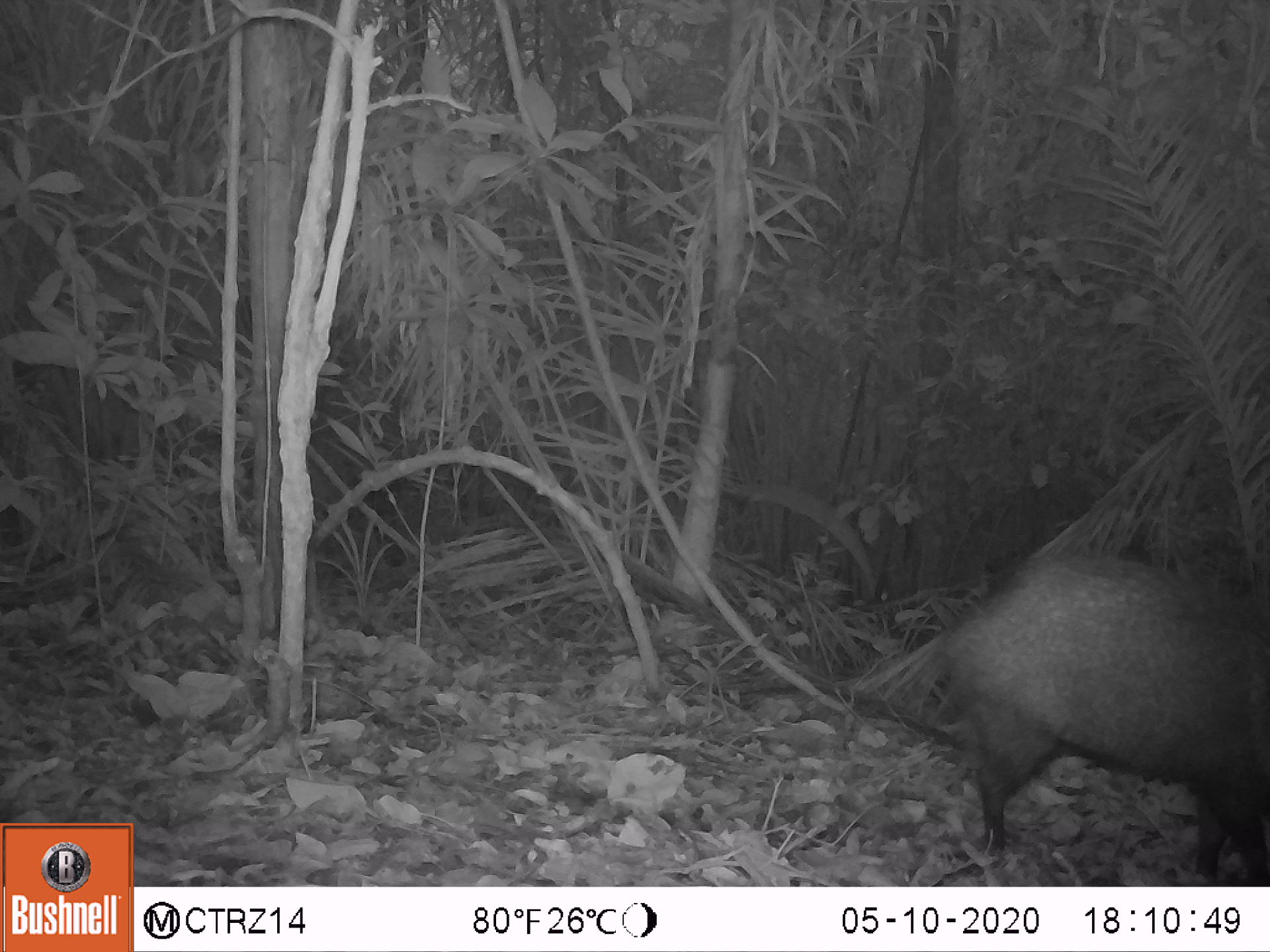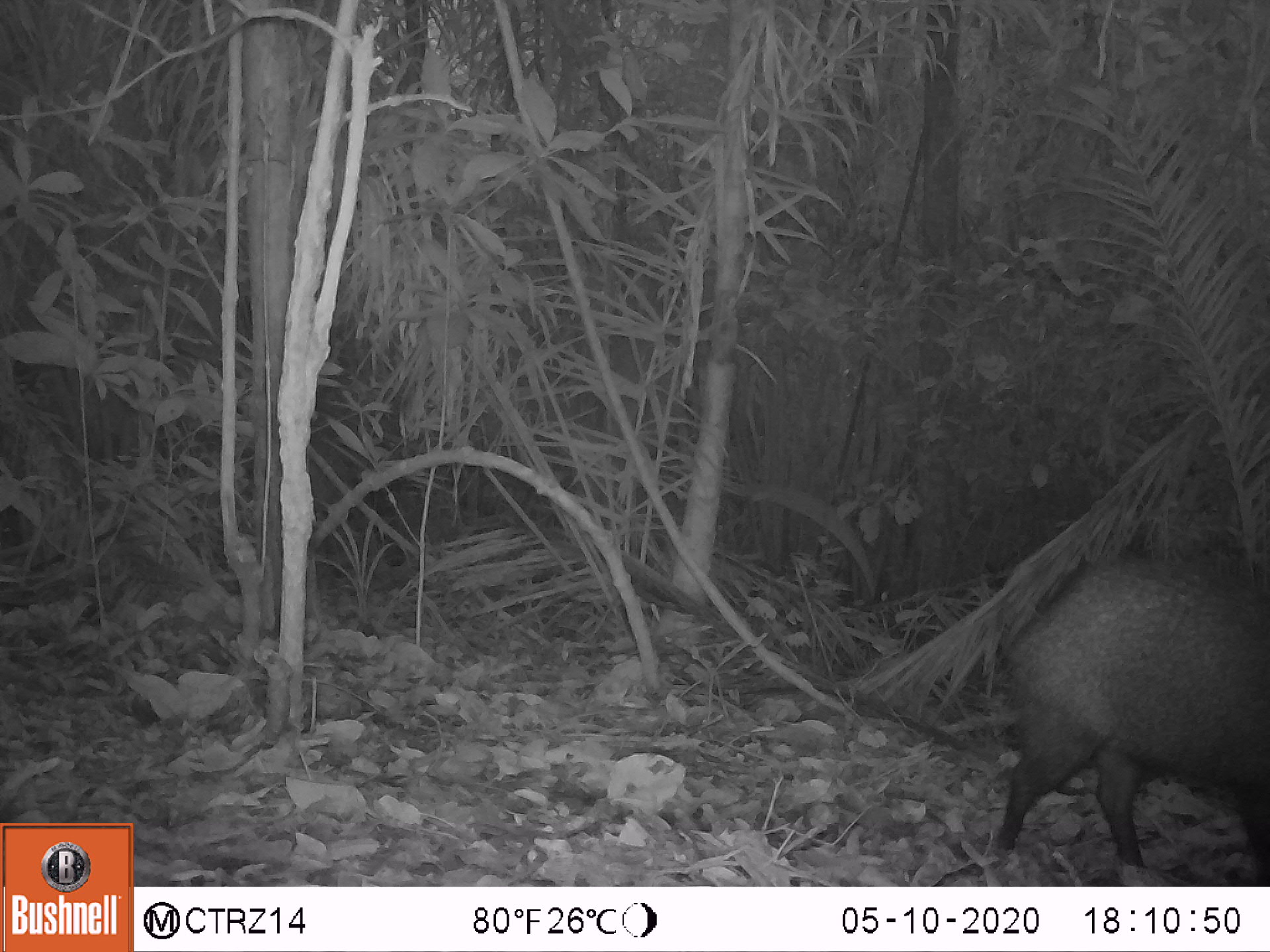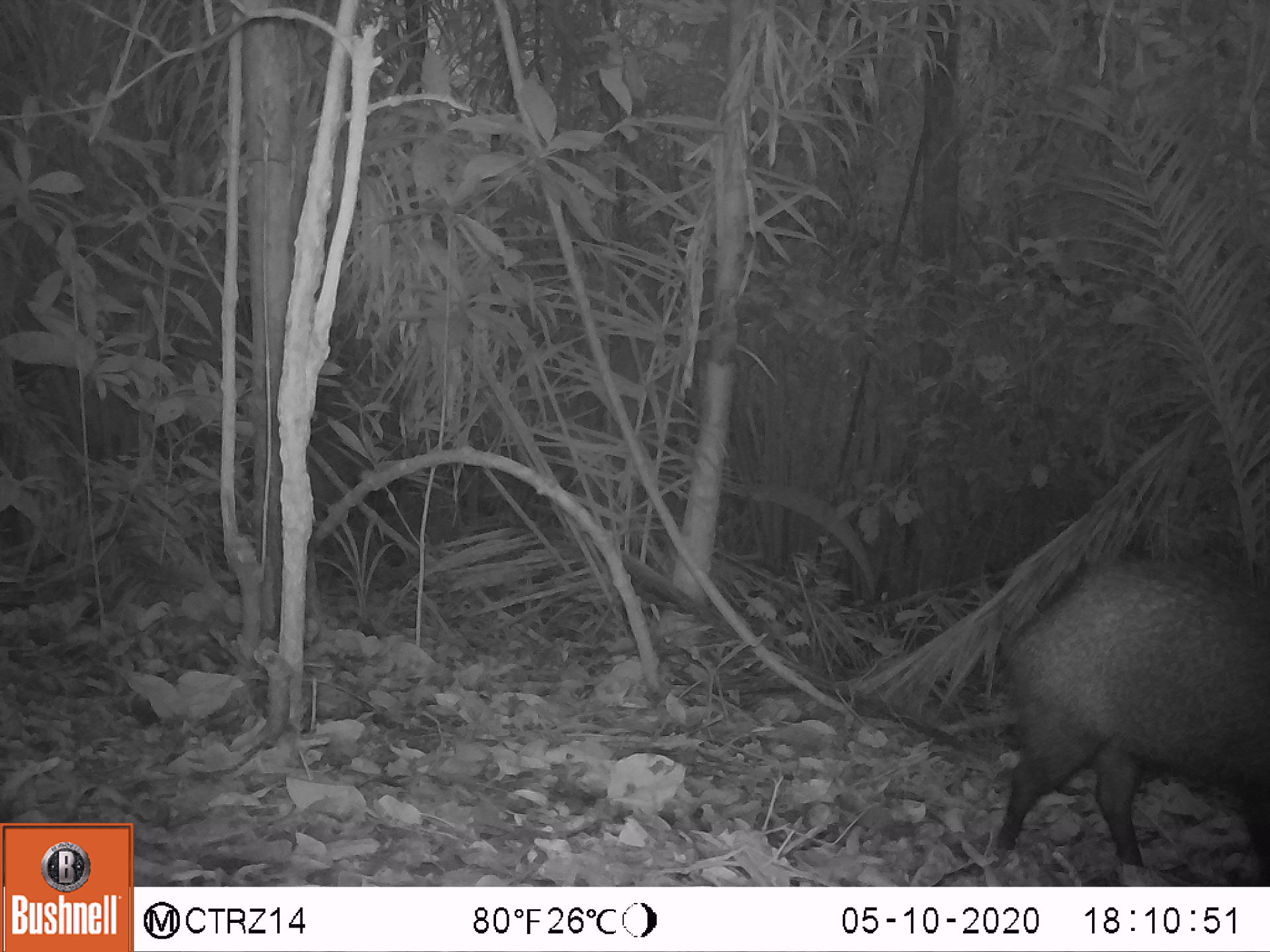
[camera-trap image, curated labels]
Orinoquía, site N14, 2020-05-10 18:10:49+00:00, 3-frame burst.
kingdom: Animalia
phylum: Chordata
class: Mammalia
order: Artiodactyla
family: Tayassuidae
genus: Pecari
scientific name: Pecari tajacu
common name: collared peccary